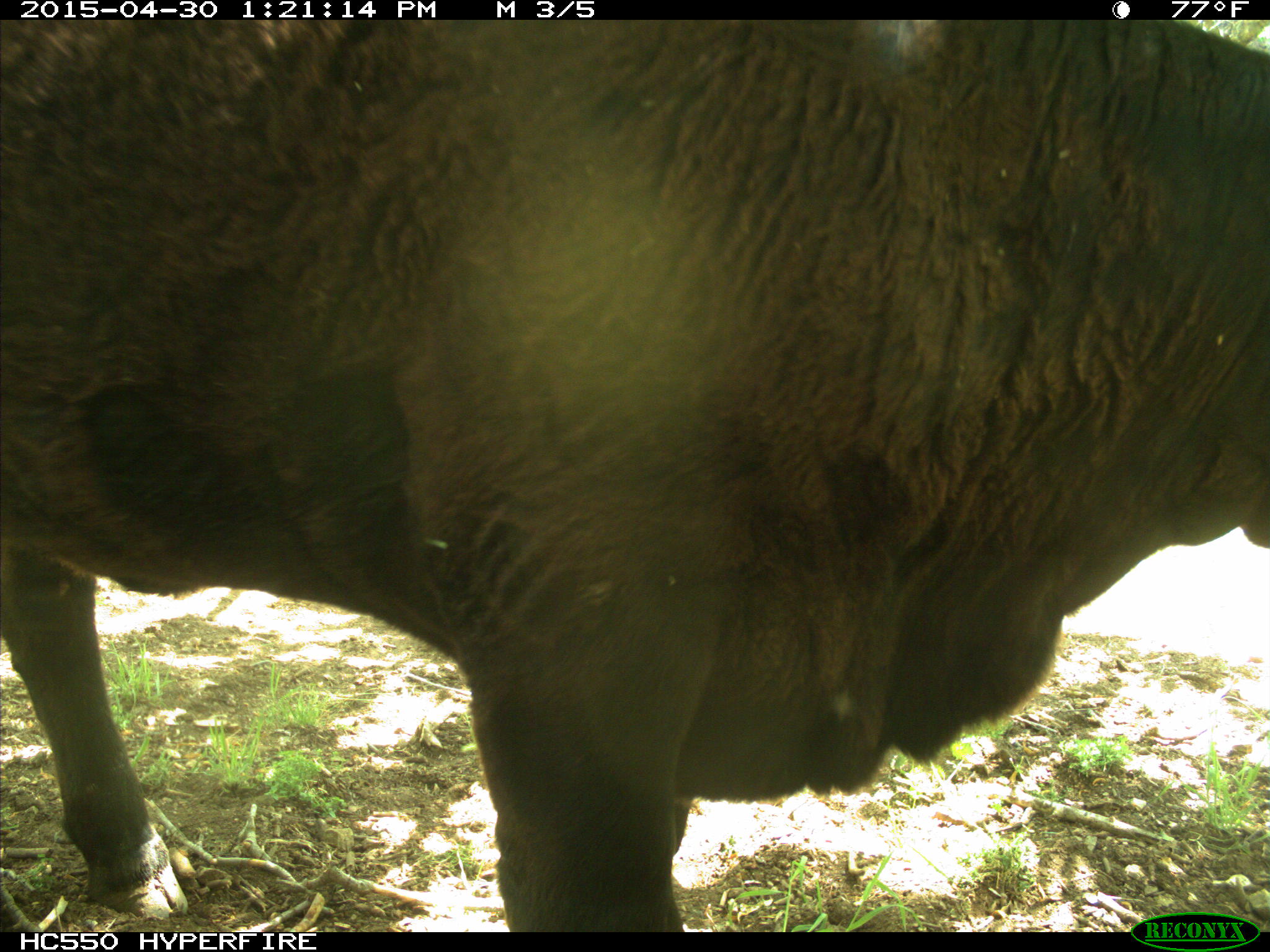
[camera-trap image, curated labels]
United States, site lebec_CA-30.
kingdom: Animalia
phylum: Chordata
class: Mammalia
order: Artiodactyla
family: Bovidae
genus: Bos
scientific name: Bos taurus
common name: domestic cow